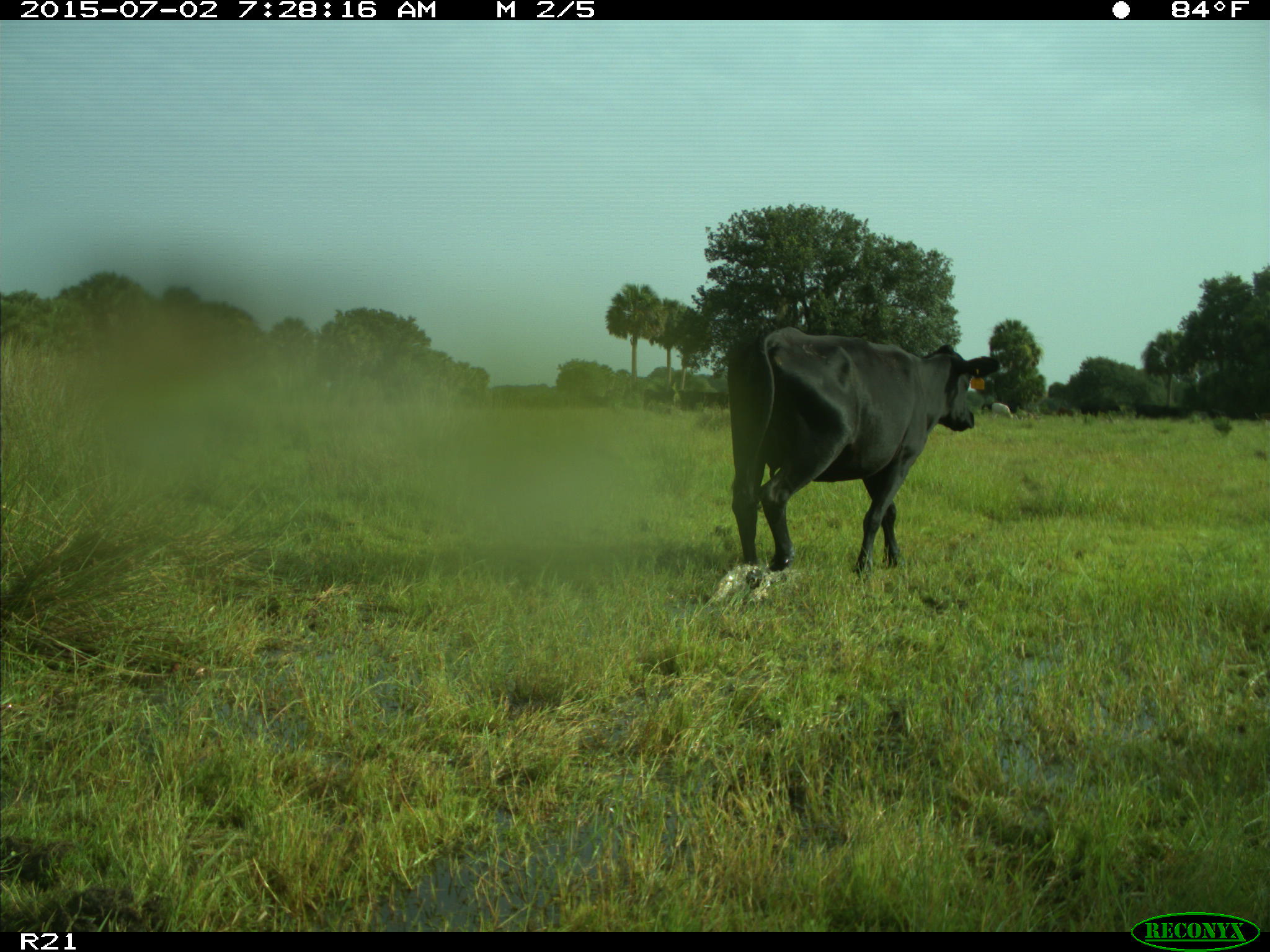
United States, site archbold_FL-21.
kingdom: Animalia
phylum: Chordata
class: Mammalia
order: Artiodactyla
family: Bovidae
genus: Bos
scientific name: Bos taurus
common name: domestic cow